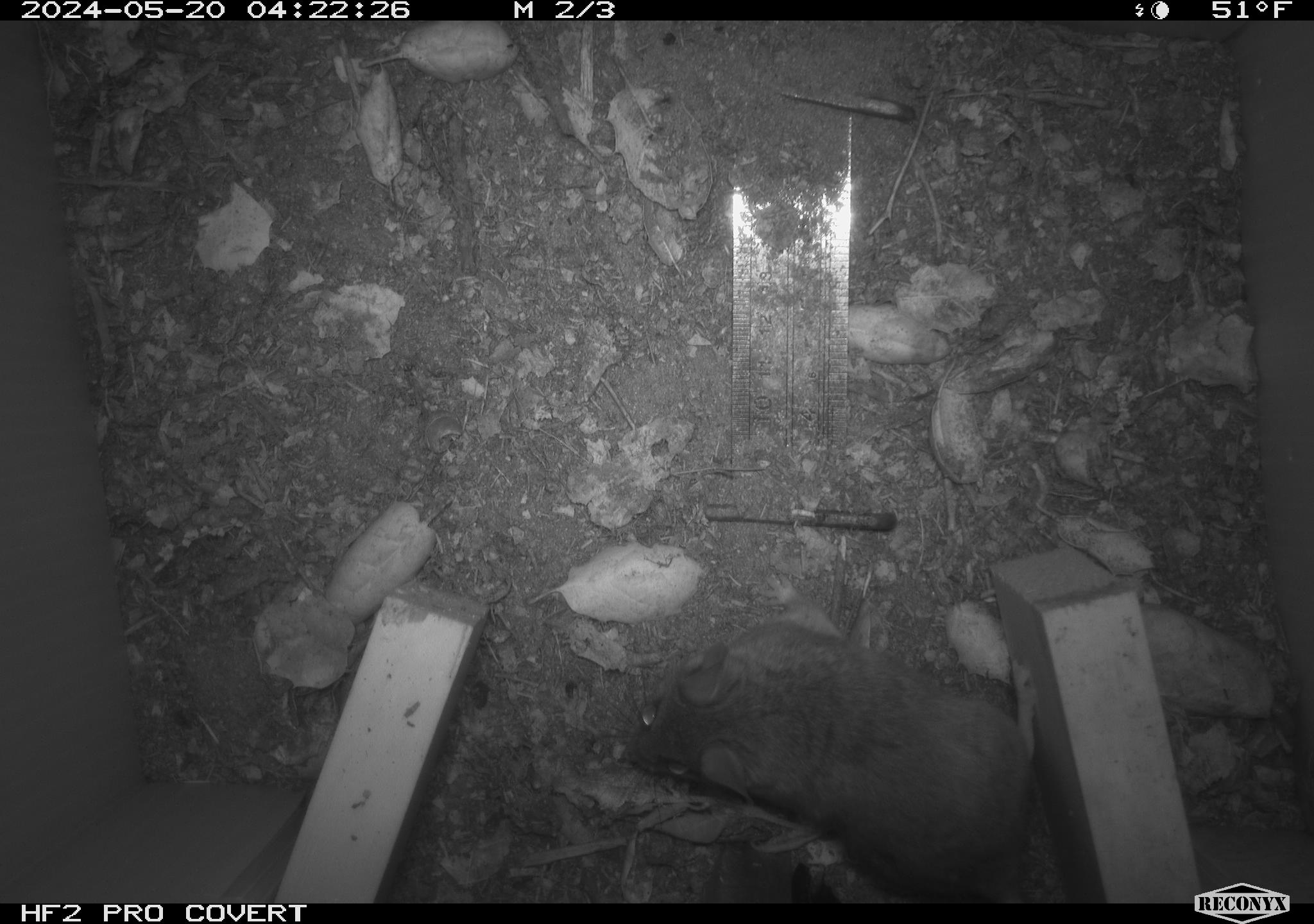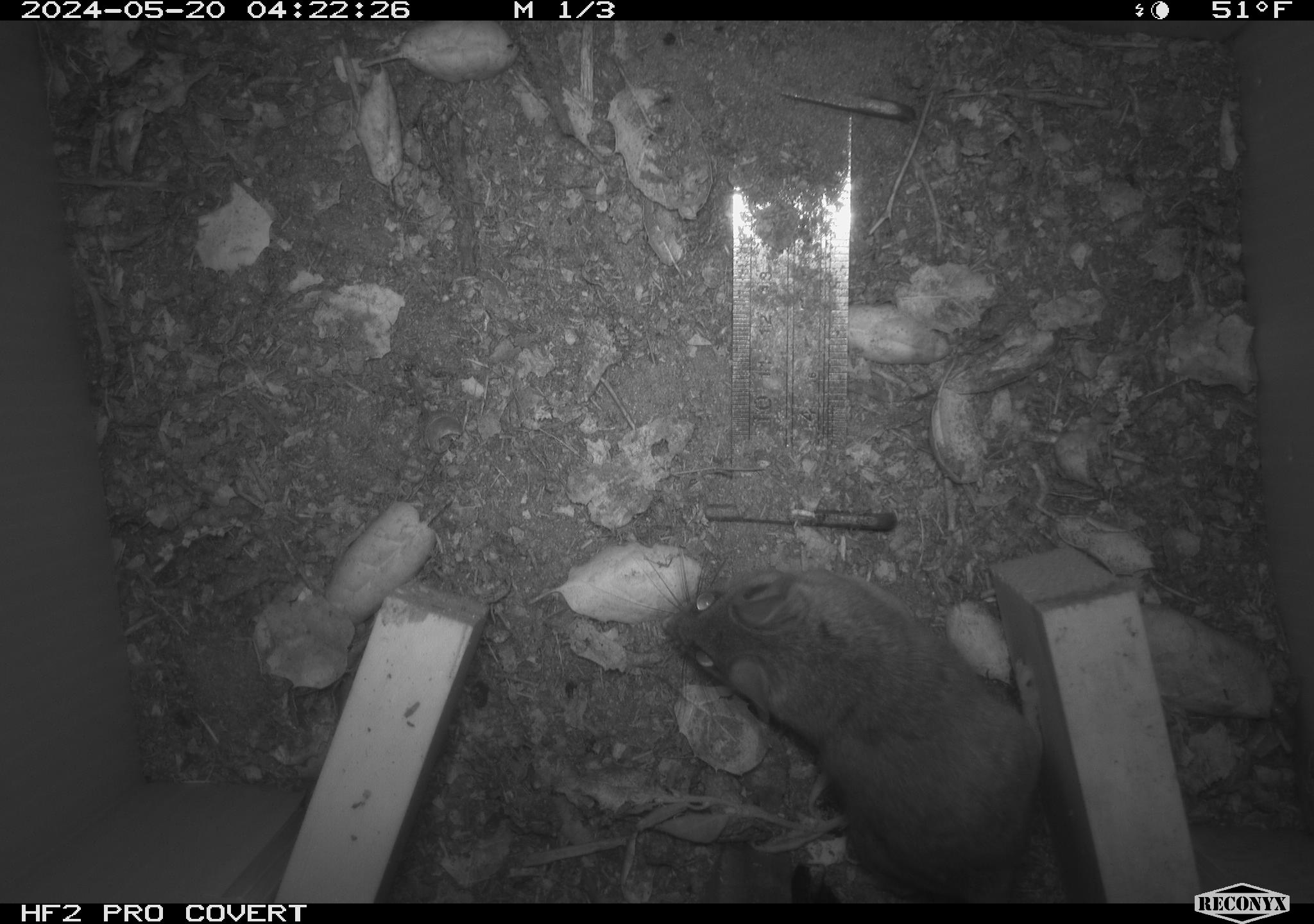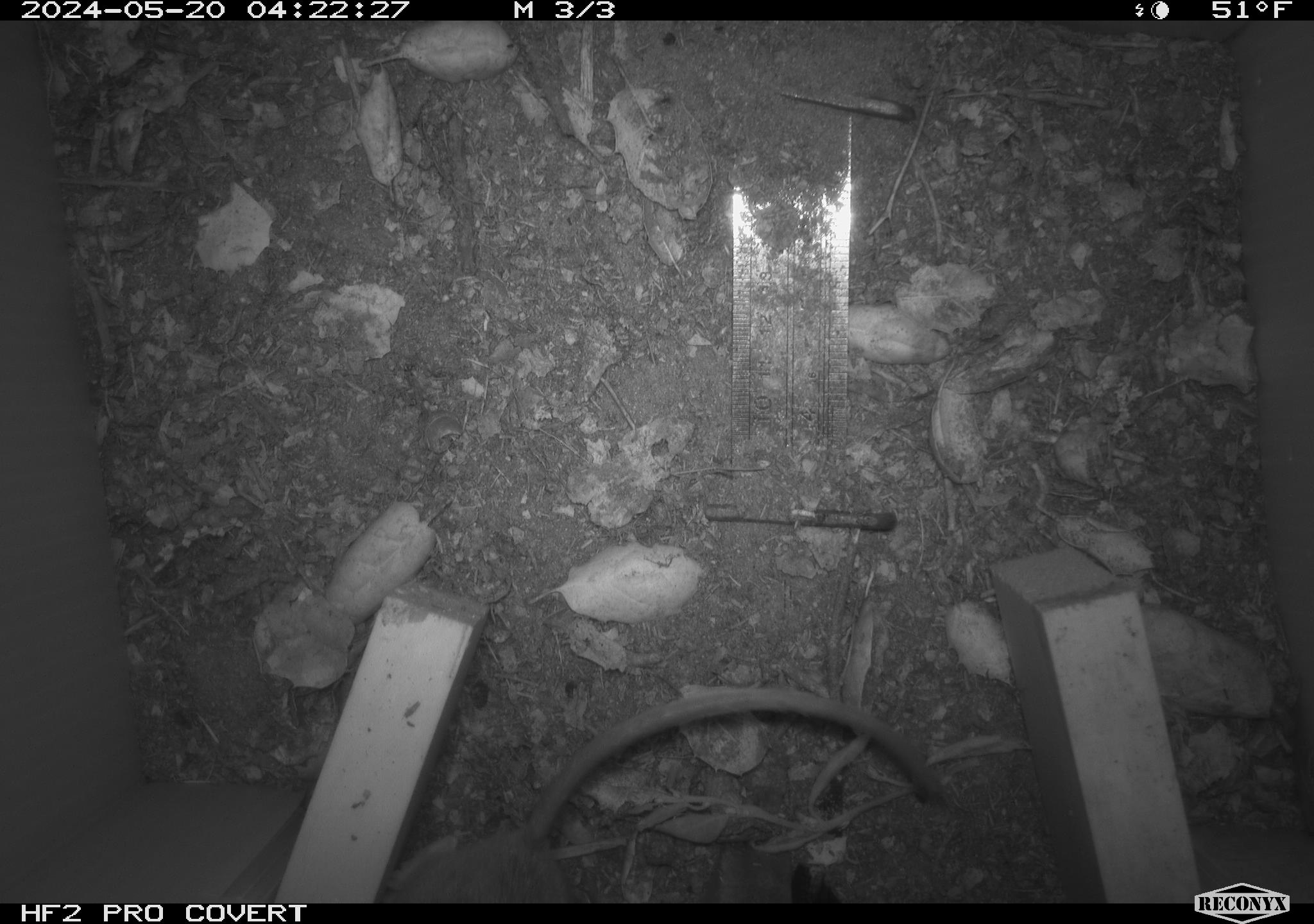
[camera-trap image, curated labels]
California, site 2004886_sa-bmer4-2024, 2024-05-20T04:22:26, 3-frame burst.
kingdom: Animalia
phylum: Chordata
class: Mammalia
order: Rodentia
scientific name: Rodentia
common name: mouse species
Mouse species (Rodentia).